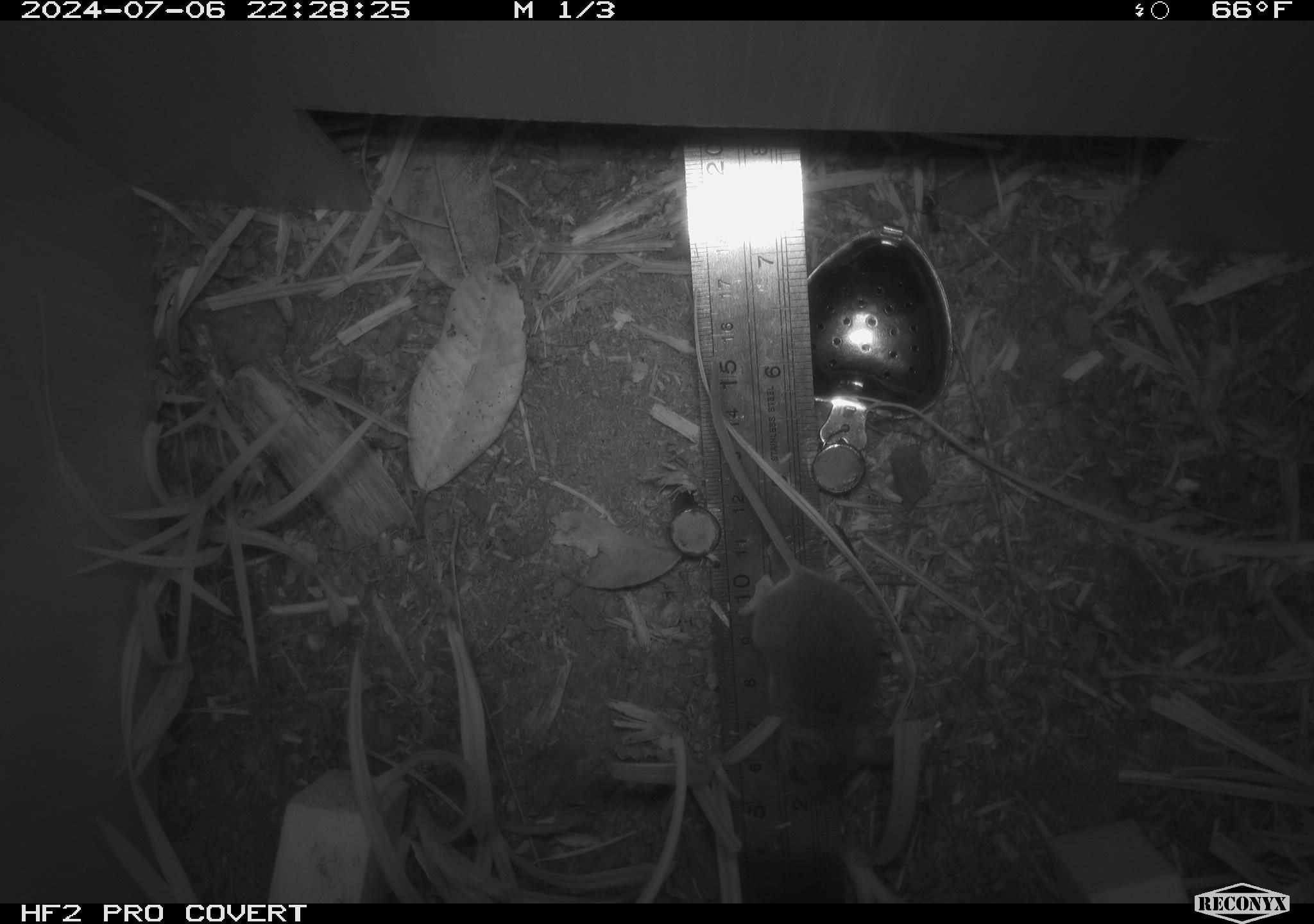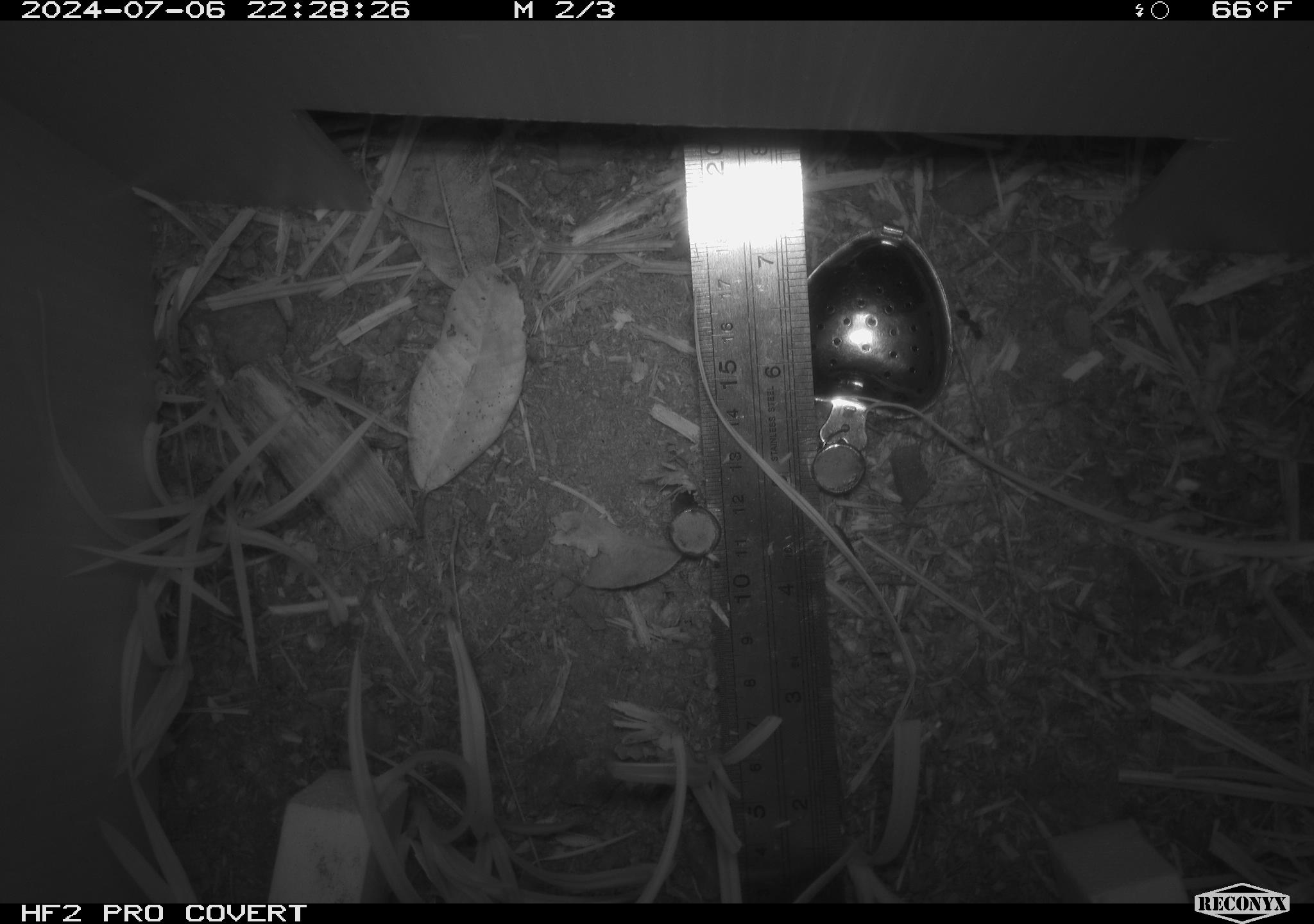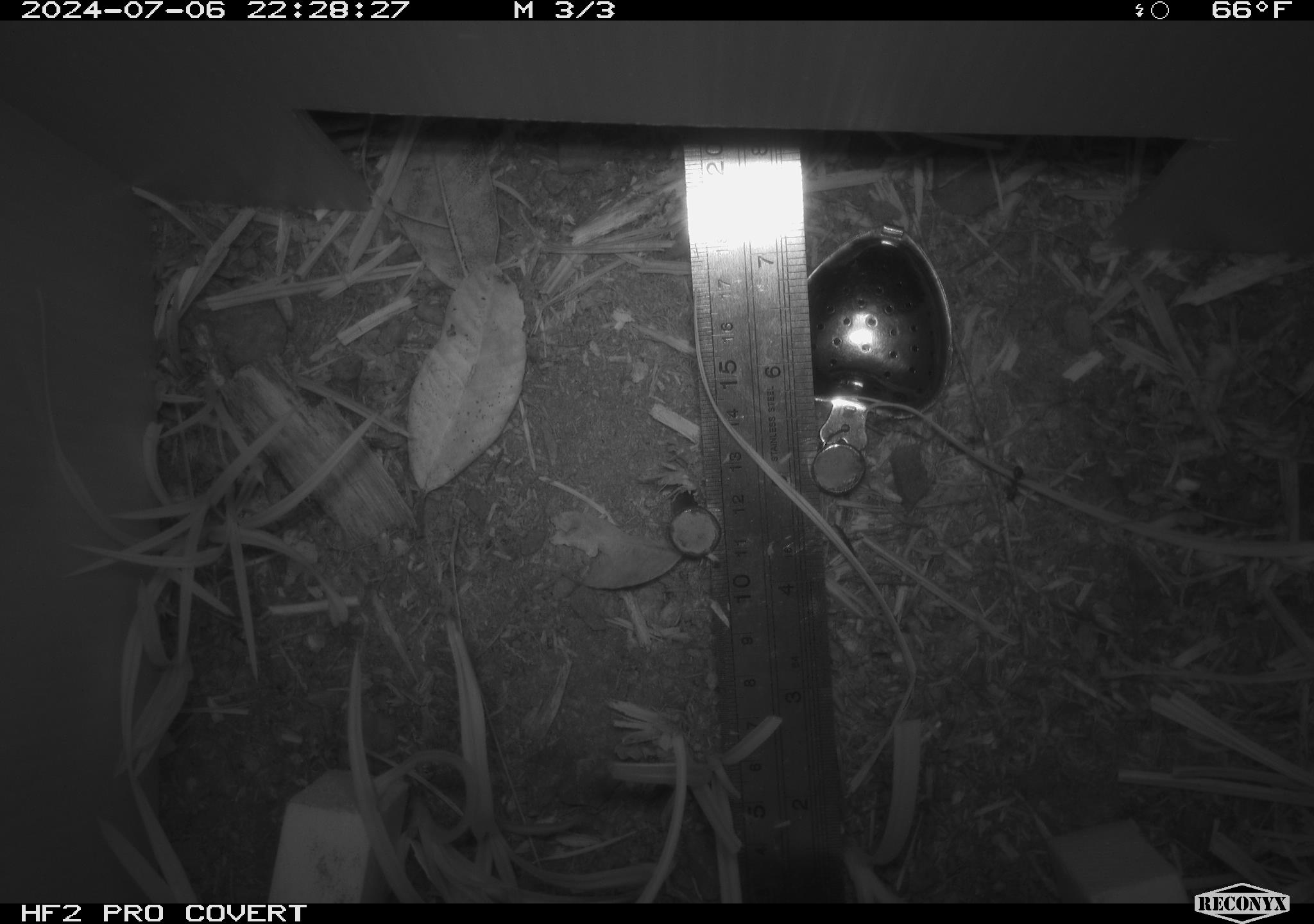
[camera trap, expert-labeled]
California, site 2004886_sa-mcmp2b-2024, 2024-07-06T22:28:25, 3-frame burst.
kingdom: Animalia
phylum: Chordata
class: Mammalia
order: Rodentia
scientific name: Rodentia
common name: mouse species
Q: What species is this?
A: Mouse species (Rodentia).